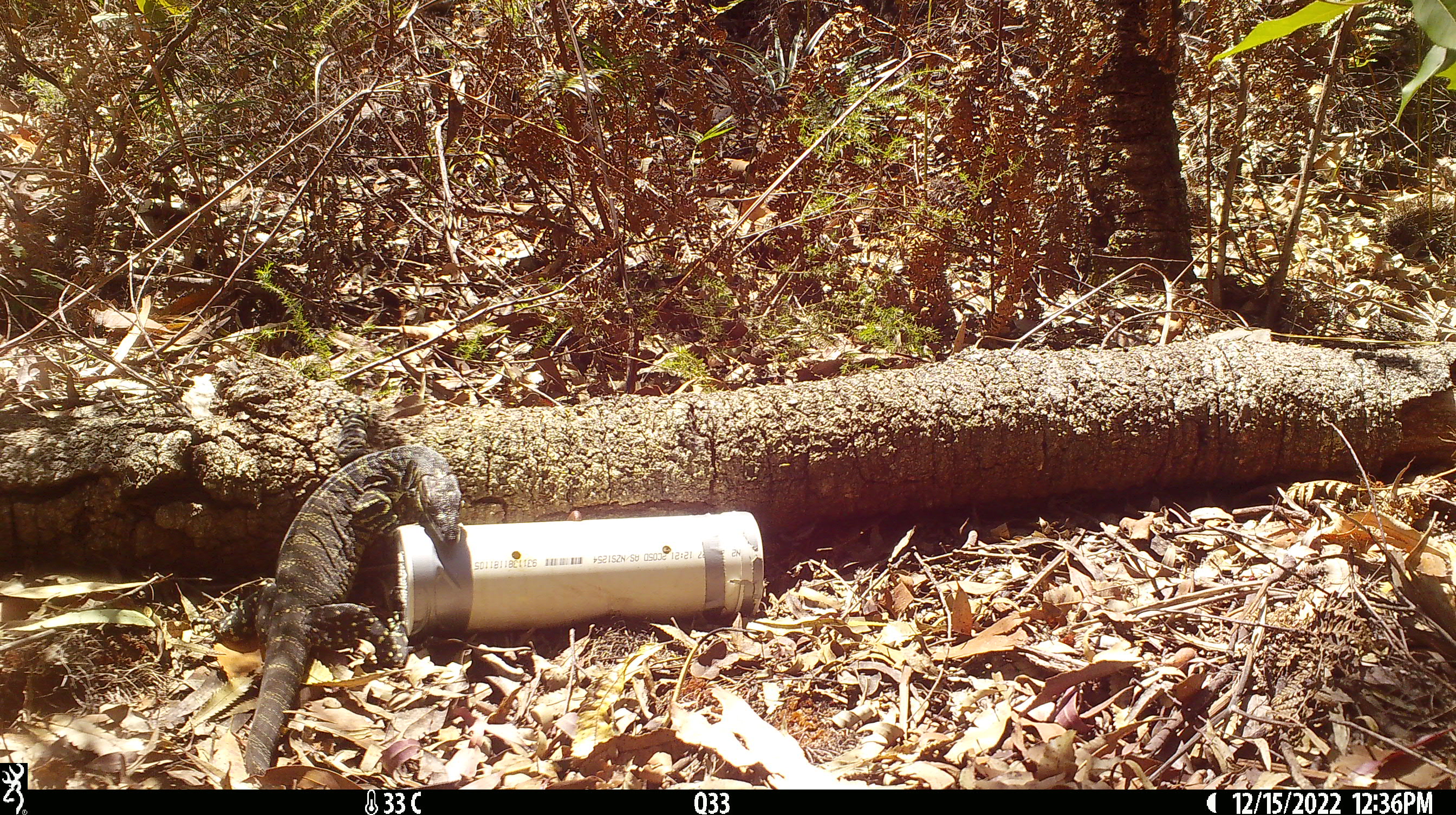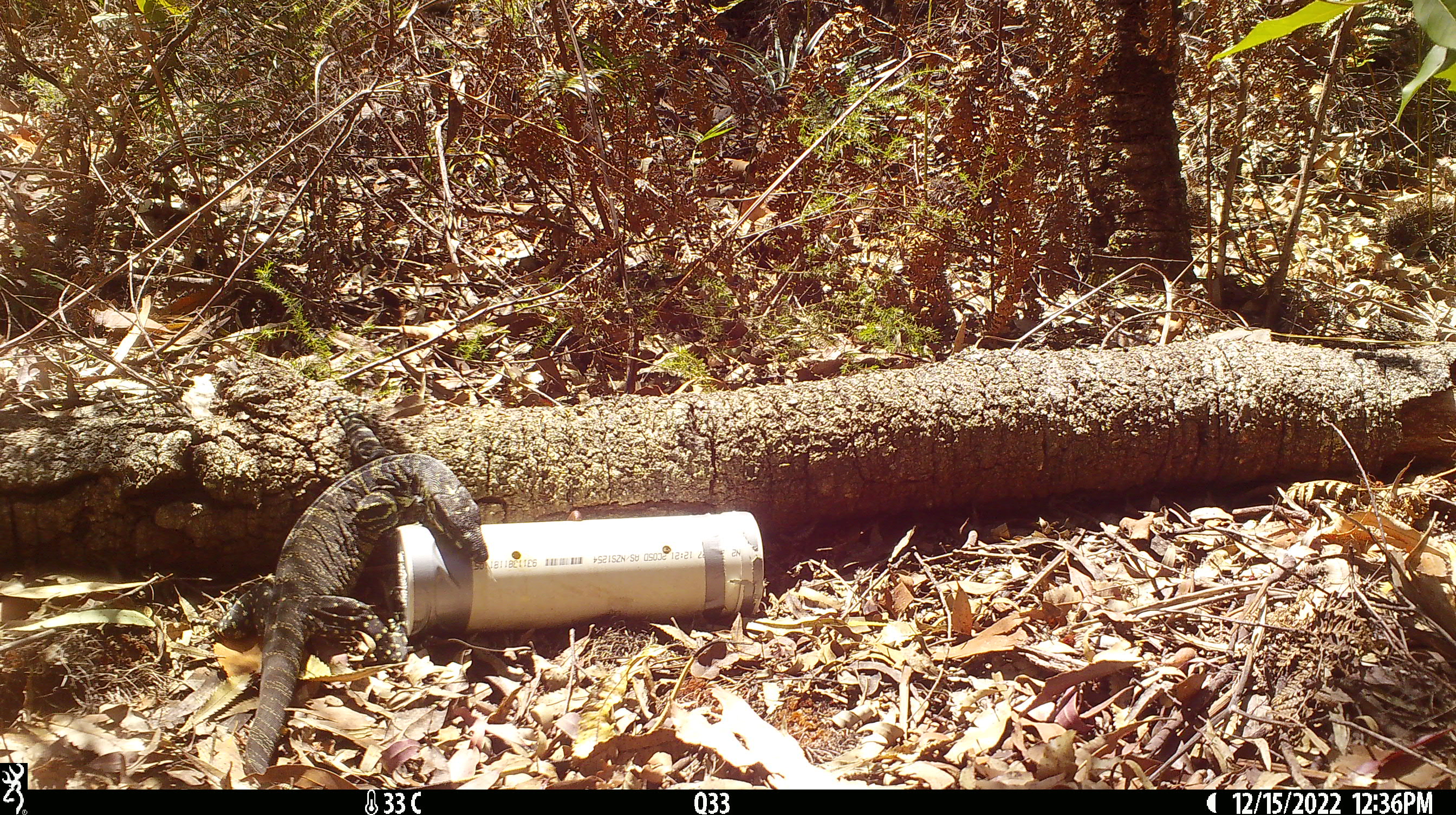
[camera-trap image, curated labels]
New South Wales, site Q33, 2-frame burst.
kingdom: Animalia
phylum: Chordata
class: Reptilia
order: Squamata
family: Varanidae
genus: Varanus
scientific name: Varanus varius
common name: lace monitor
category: goanna